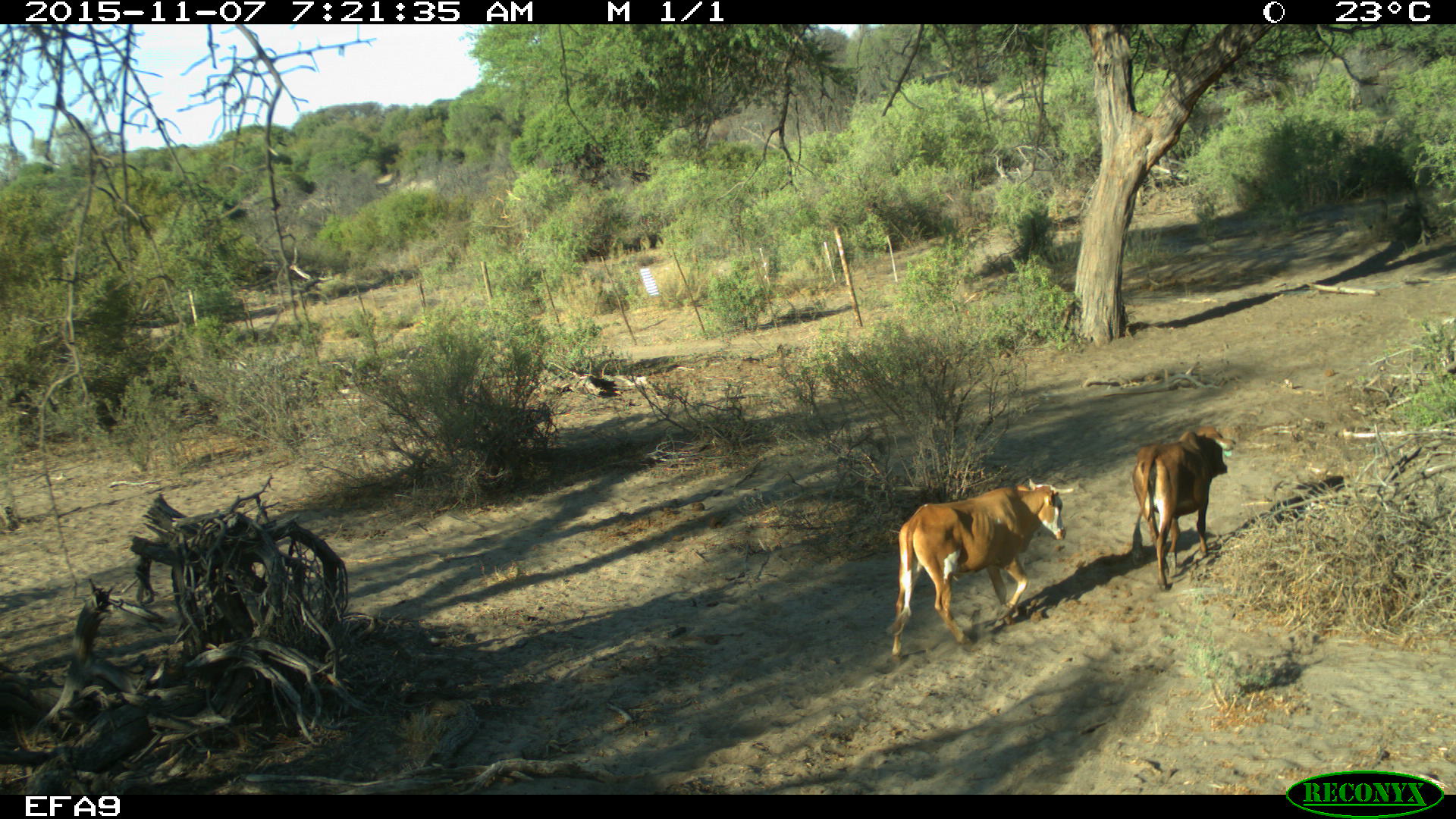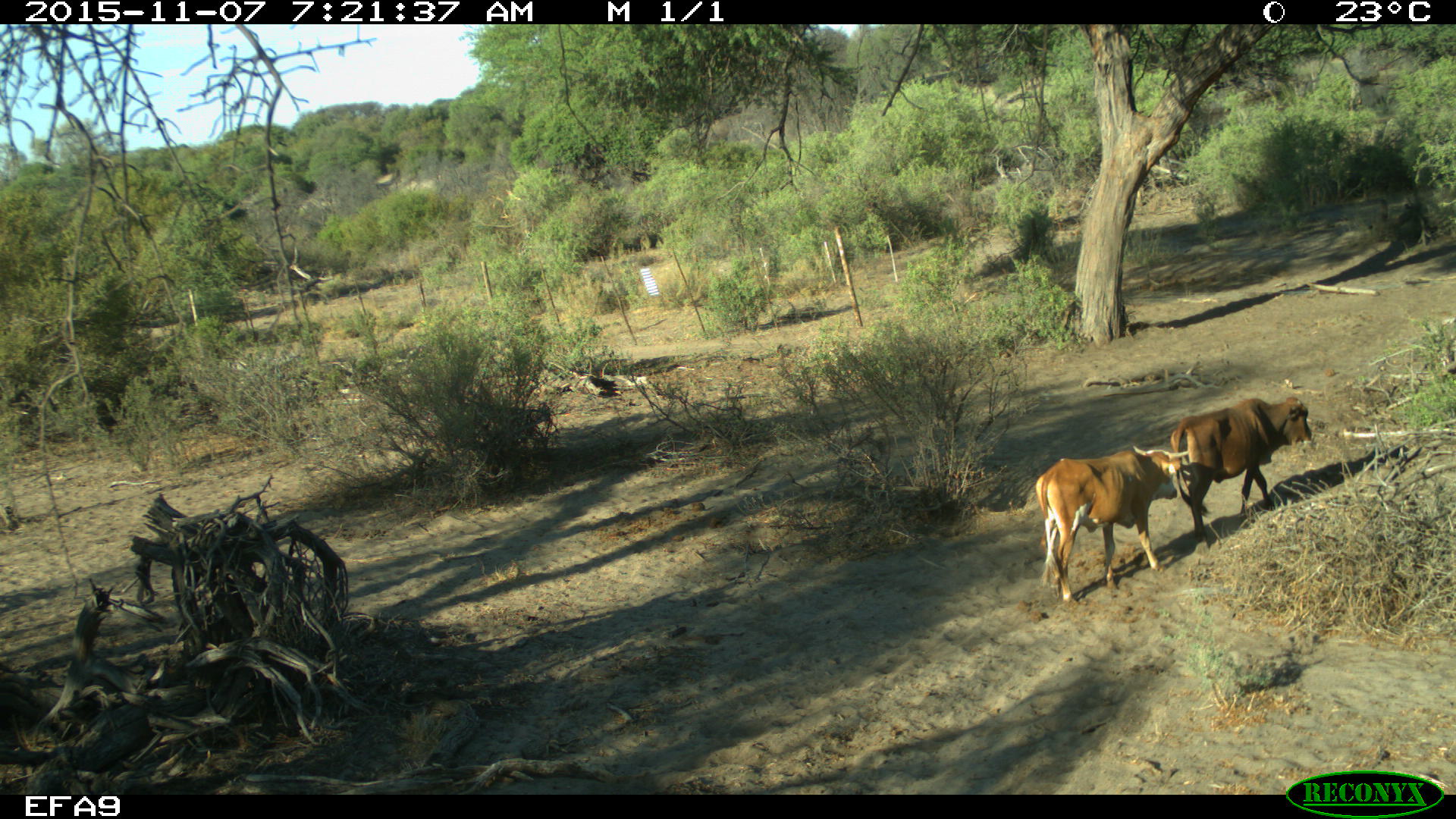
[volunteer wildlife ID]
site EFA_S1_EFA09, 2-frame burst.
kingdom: Animalia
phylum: Chordata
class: Mammalia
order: Artiodactyla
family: Bovidae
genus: Bos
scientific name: Bos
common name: cattle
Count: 2.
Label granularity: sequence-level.